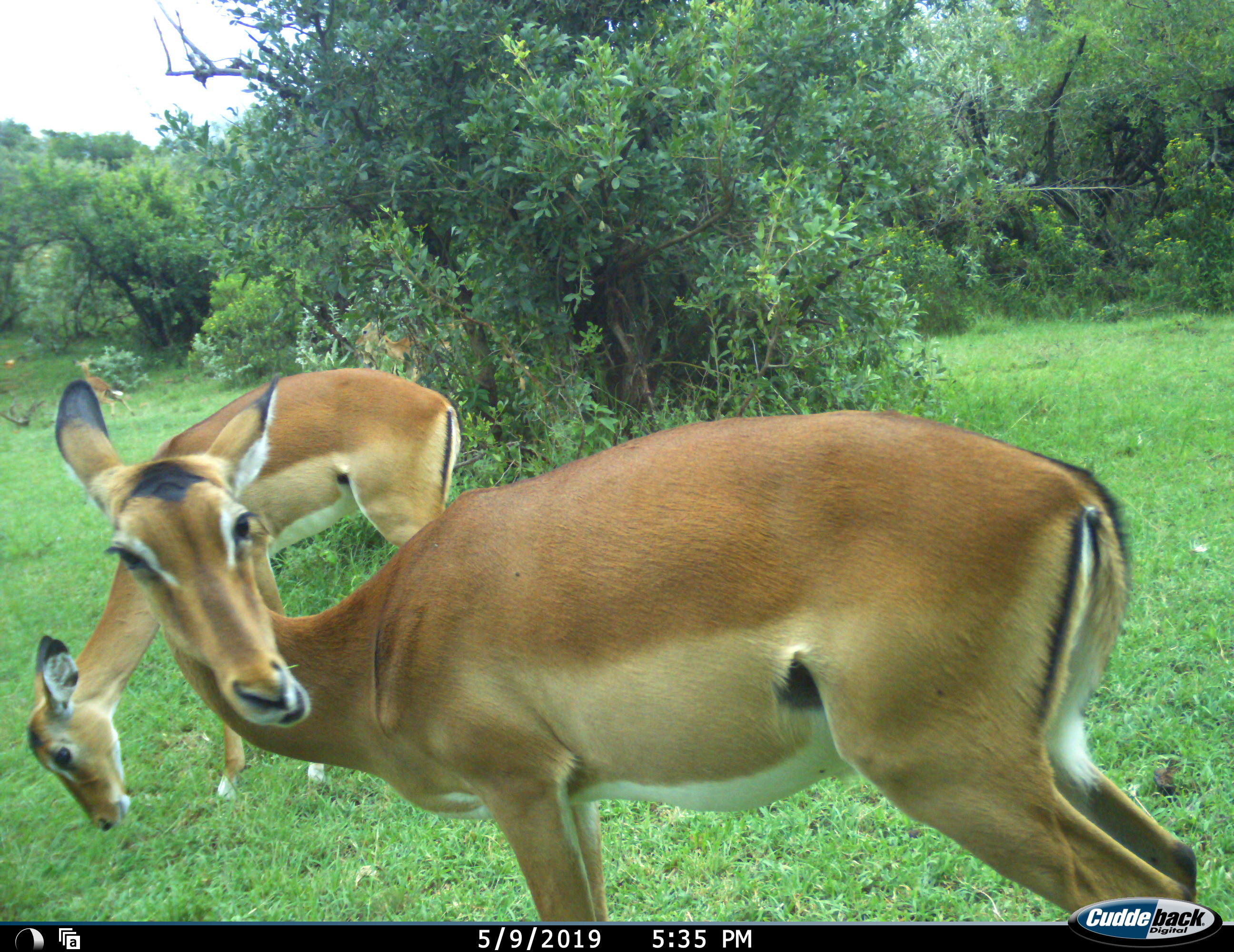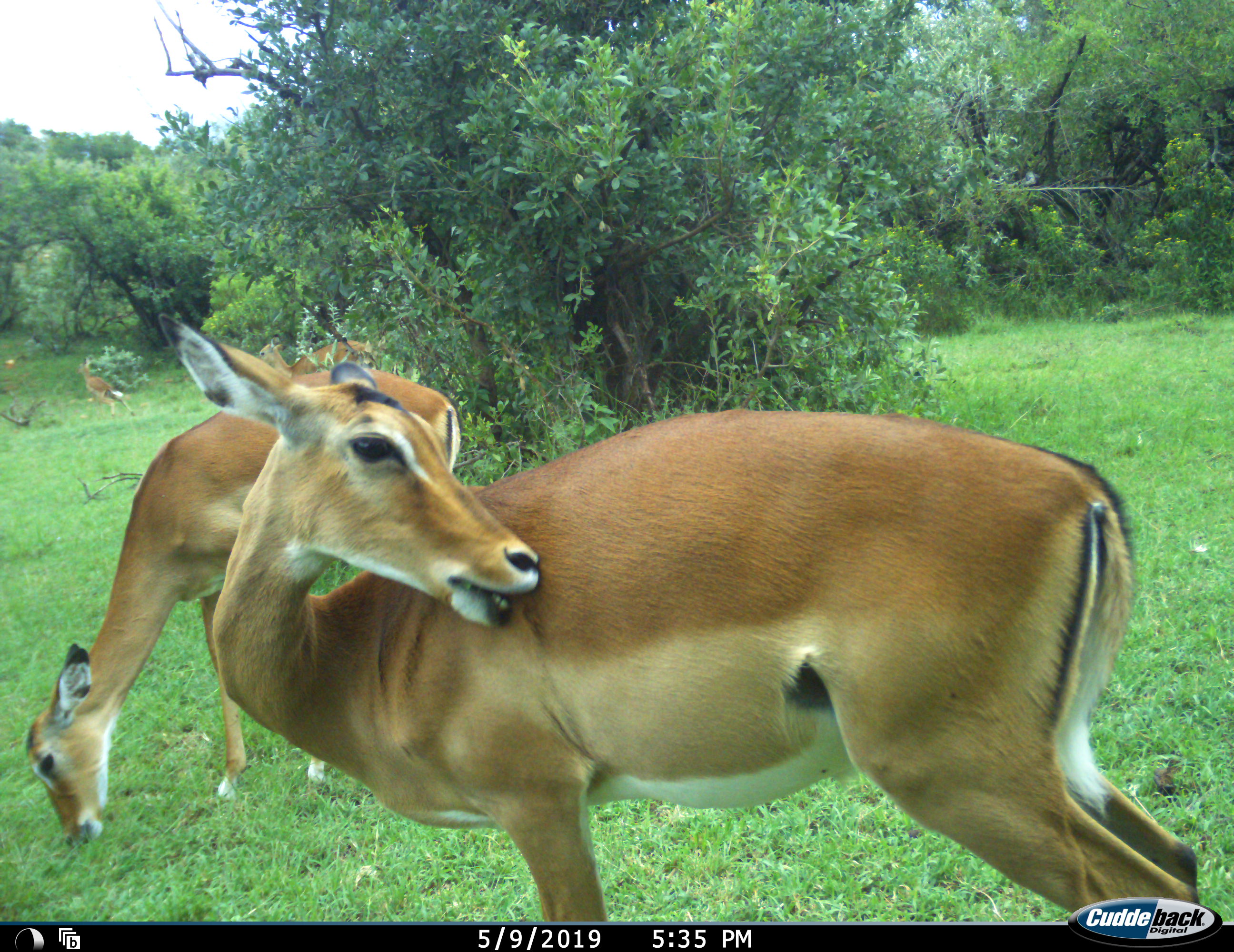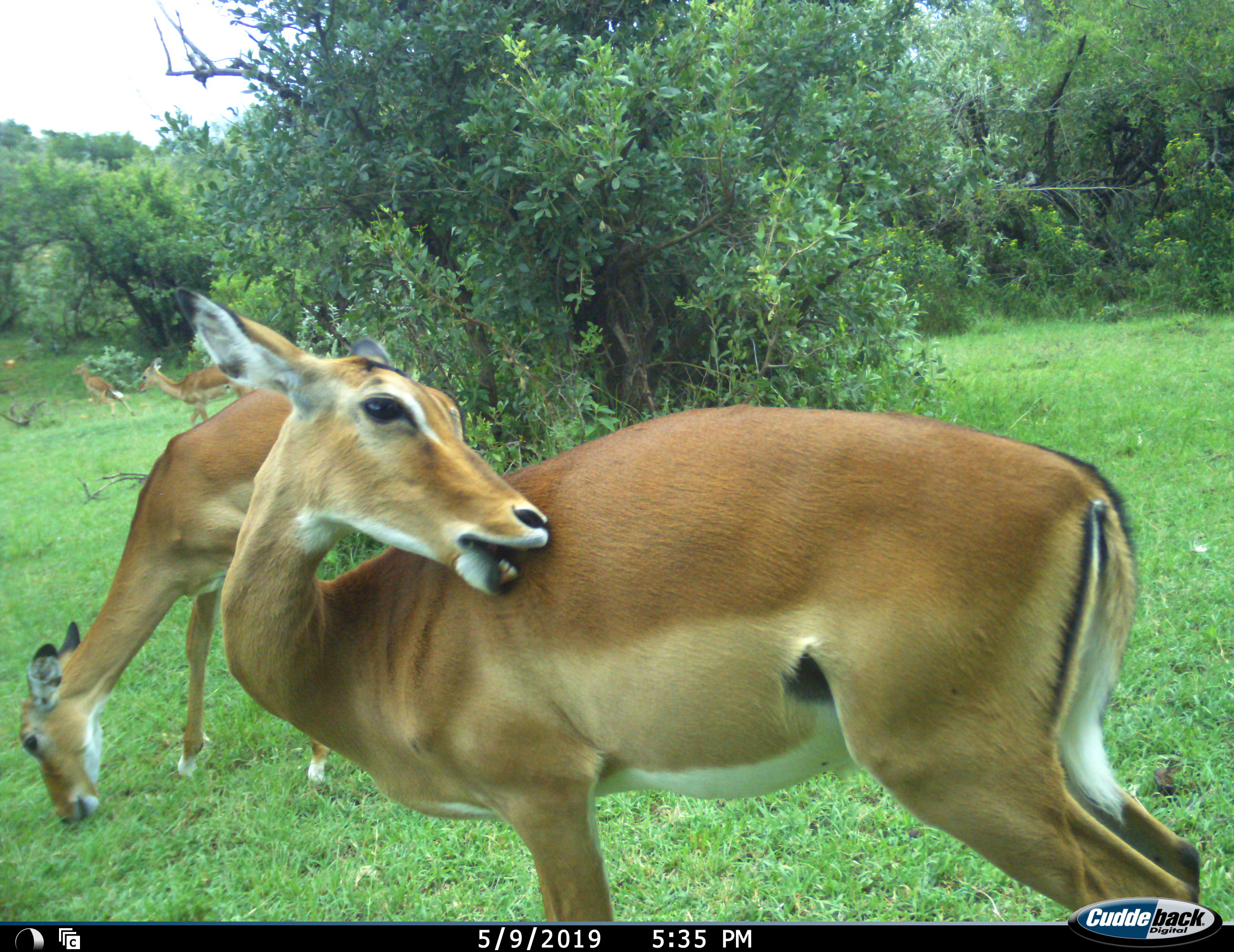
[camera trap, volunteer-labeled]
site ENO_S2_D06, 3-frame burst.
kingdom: Animalia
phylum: Chordata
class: Mammalia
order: Artiodactyla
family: Bovidae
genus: Aepyceros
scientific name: Aepyceros melampus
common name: impala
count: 4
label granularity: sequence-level